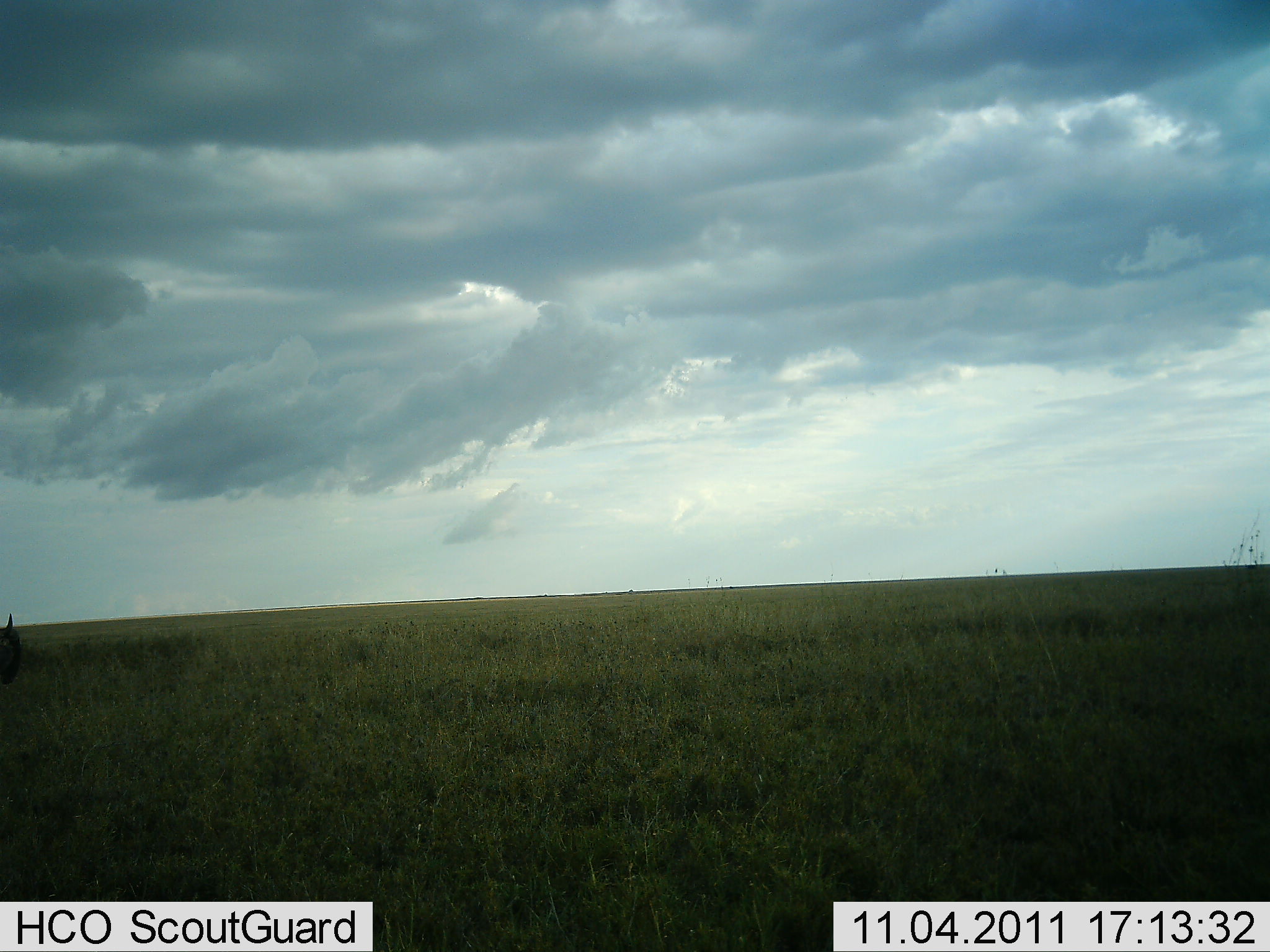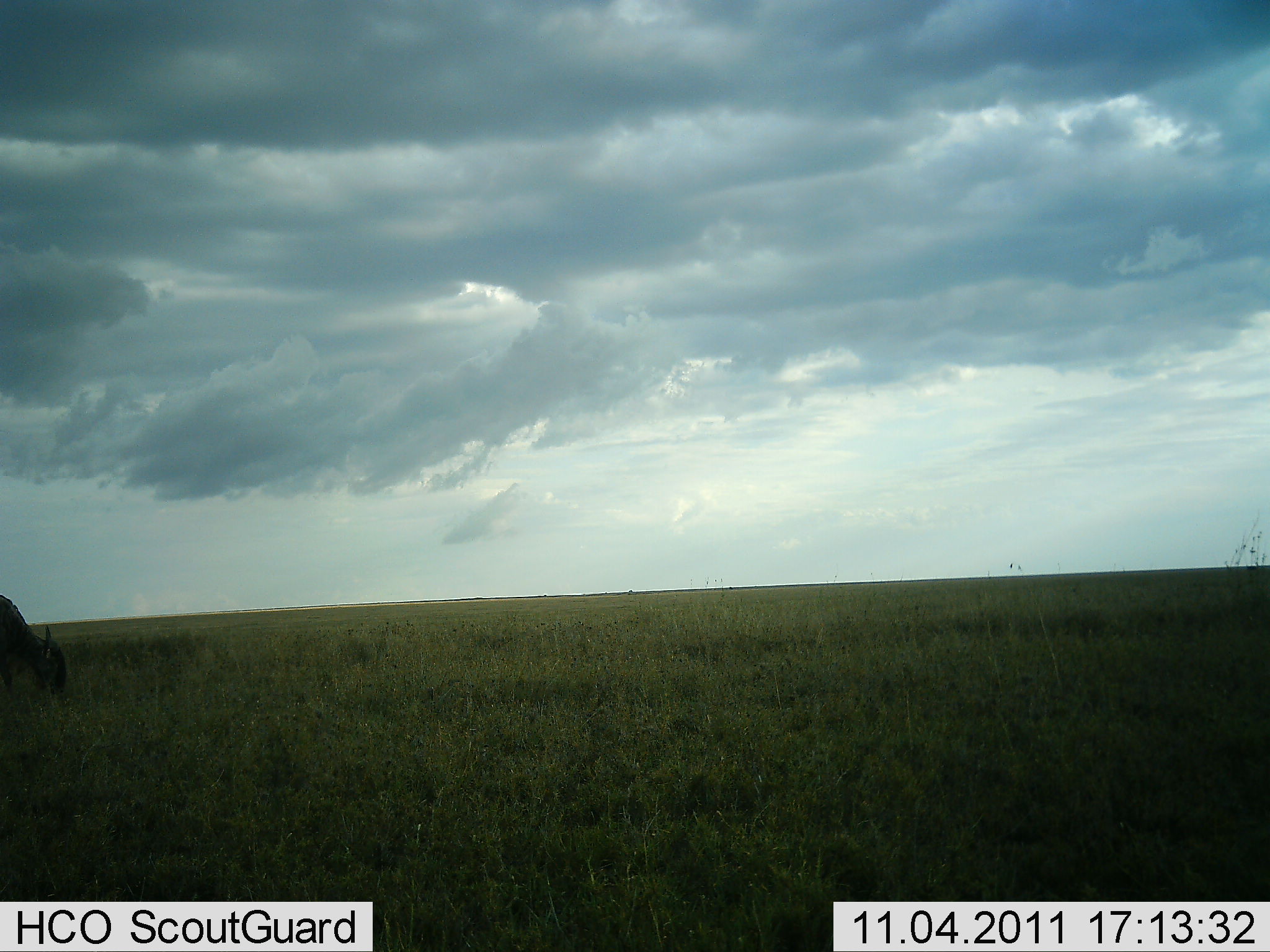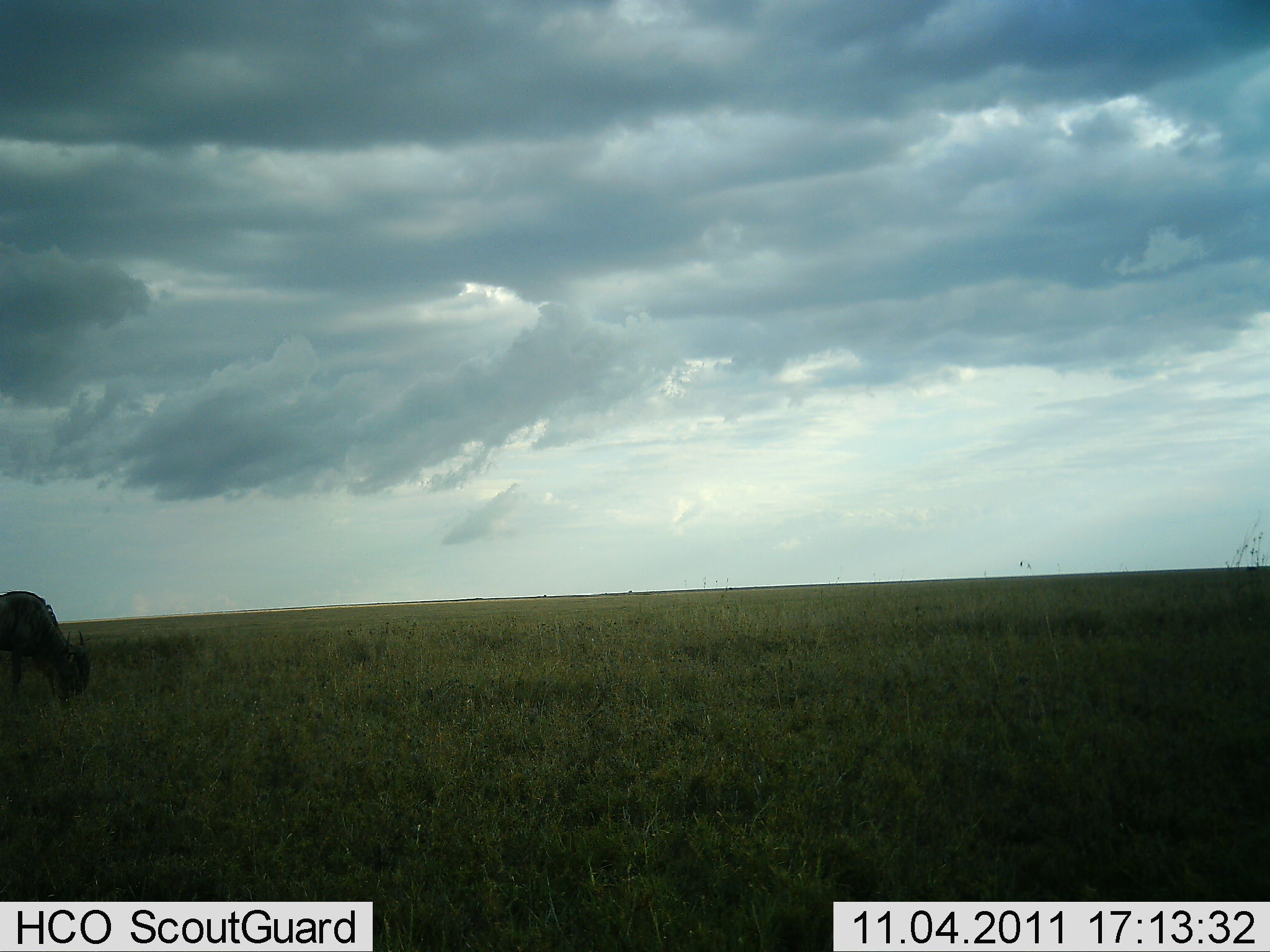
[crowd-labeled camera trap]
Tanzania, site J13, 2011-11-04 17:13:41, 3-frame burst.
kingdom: Animalia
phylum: Chordata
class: Mammalia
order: Artiodactyla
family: Bovidae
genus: Connochaetes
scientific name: Connochaetes taurinus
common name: blue wildebeest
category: wildebeest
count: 1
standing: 9%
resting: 0%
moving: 36%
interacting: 0%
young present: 0%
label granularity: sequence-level